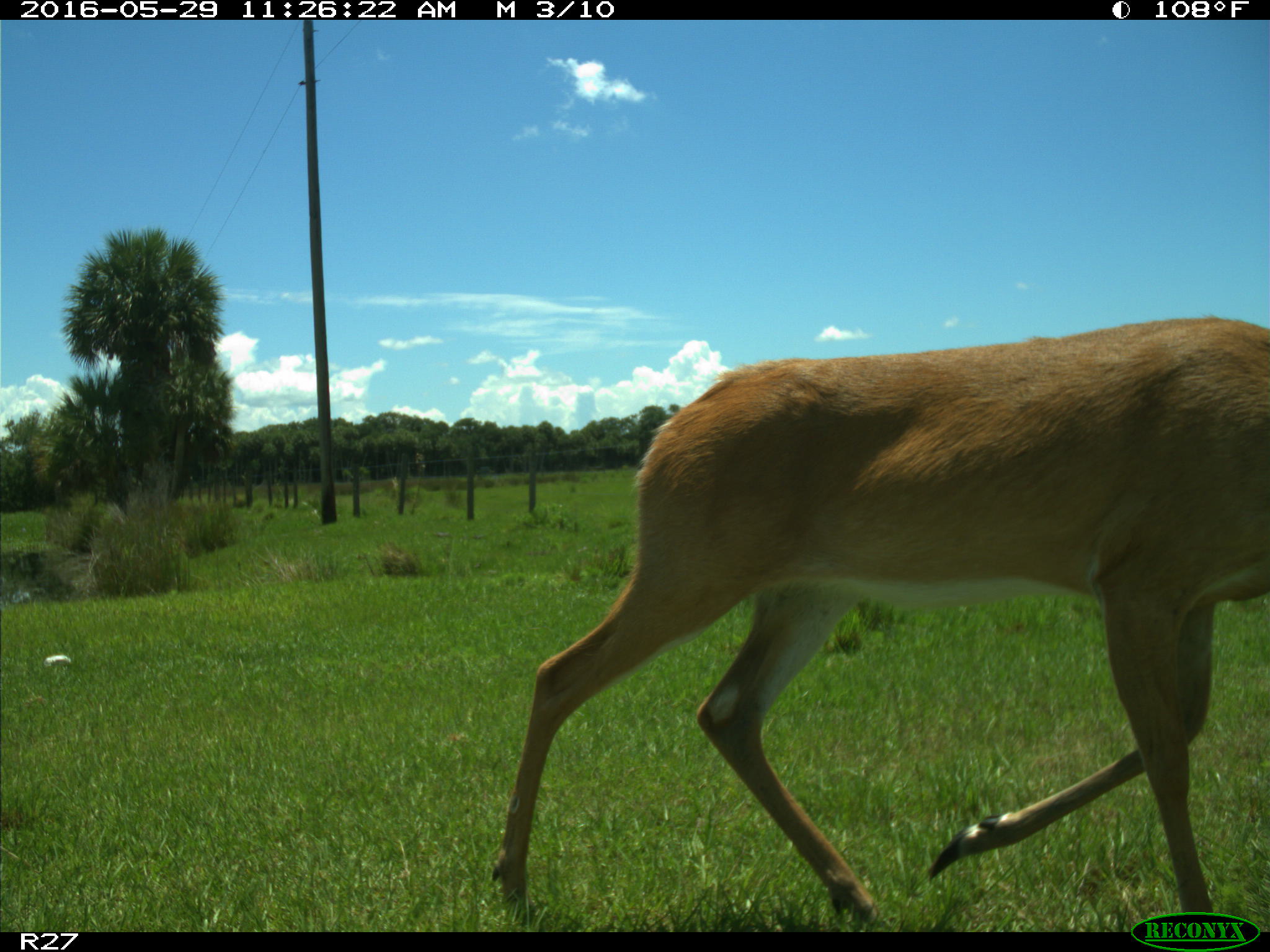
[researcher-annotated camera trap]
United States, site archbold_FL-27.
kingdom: Animalia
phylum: Chordata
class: Mammalia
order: Artiodactyla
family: Cervidae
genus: Odocoileus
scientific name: Odocoileus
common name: deer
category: unidentified deer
Unidentified deer (deer) (Odocoileus).